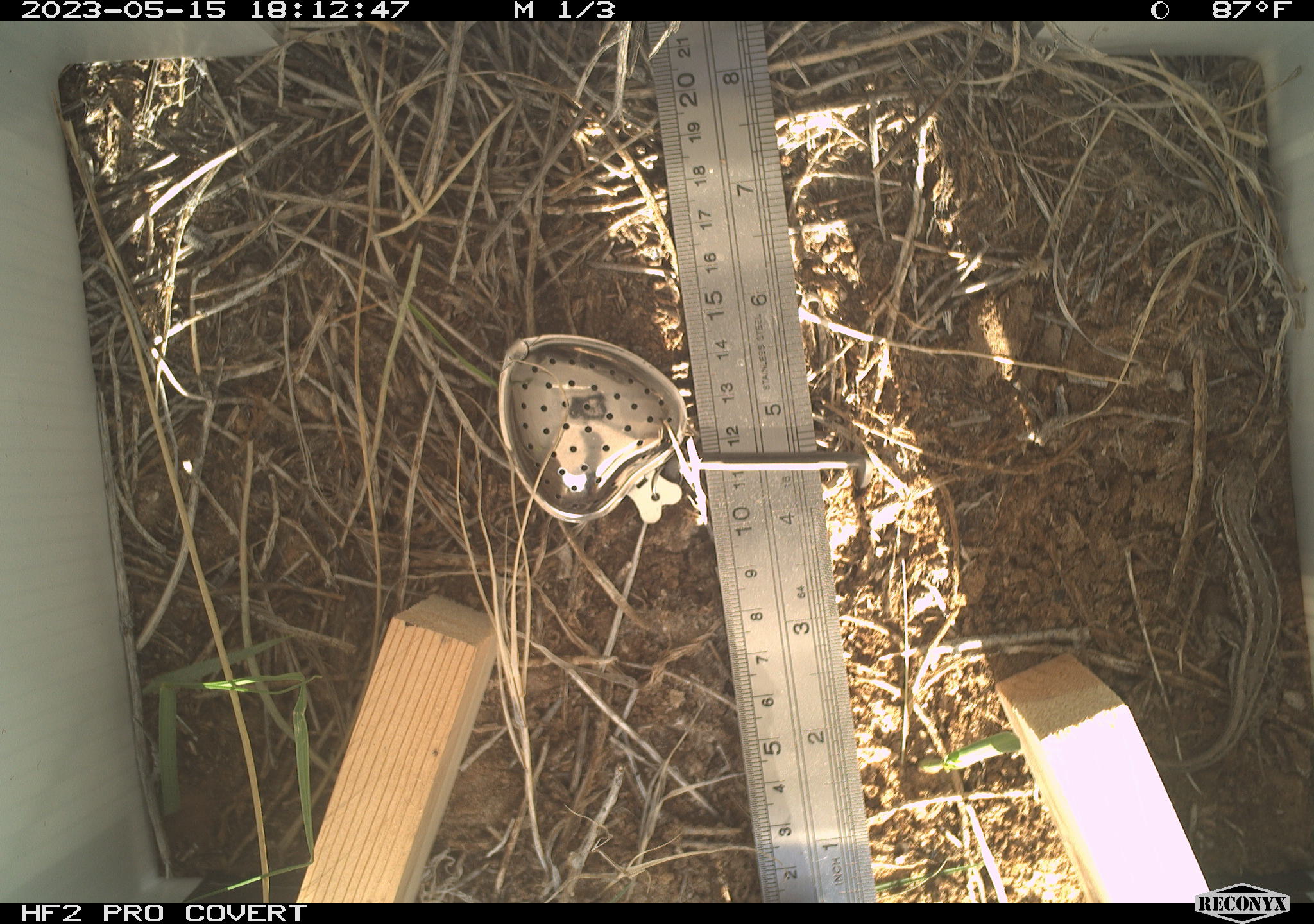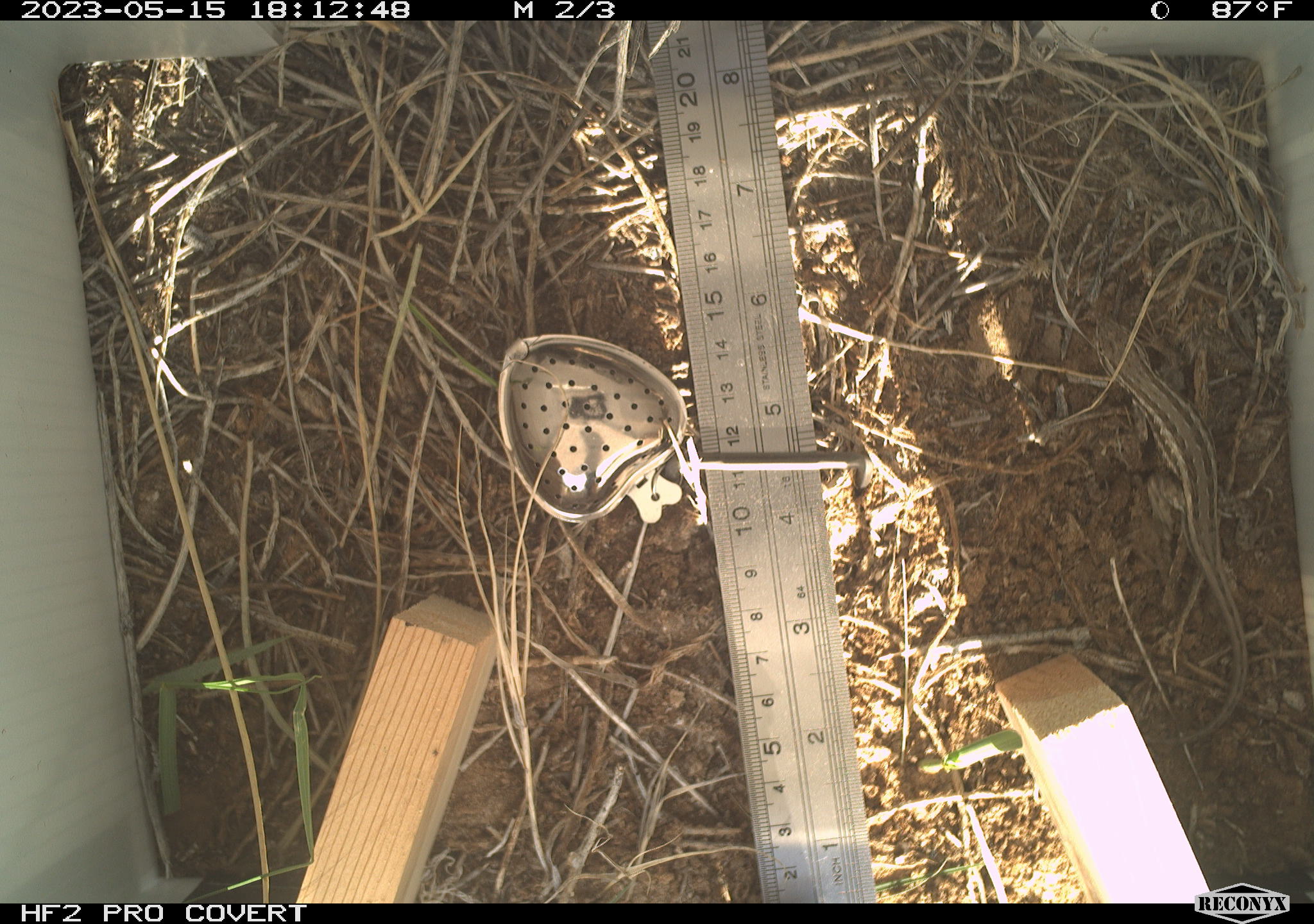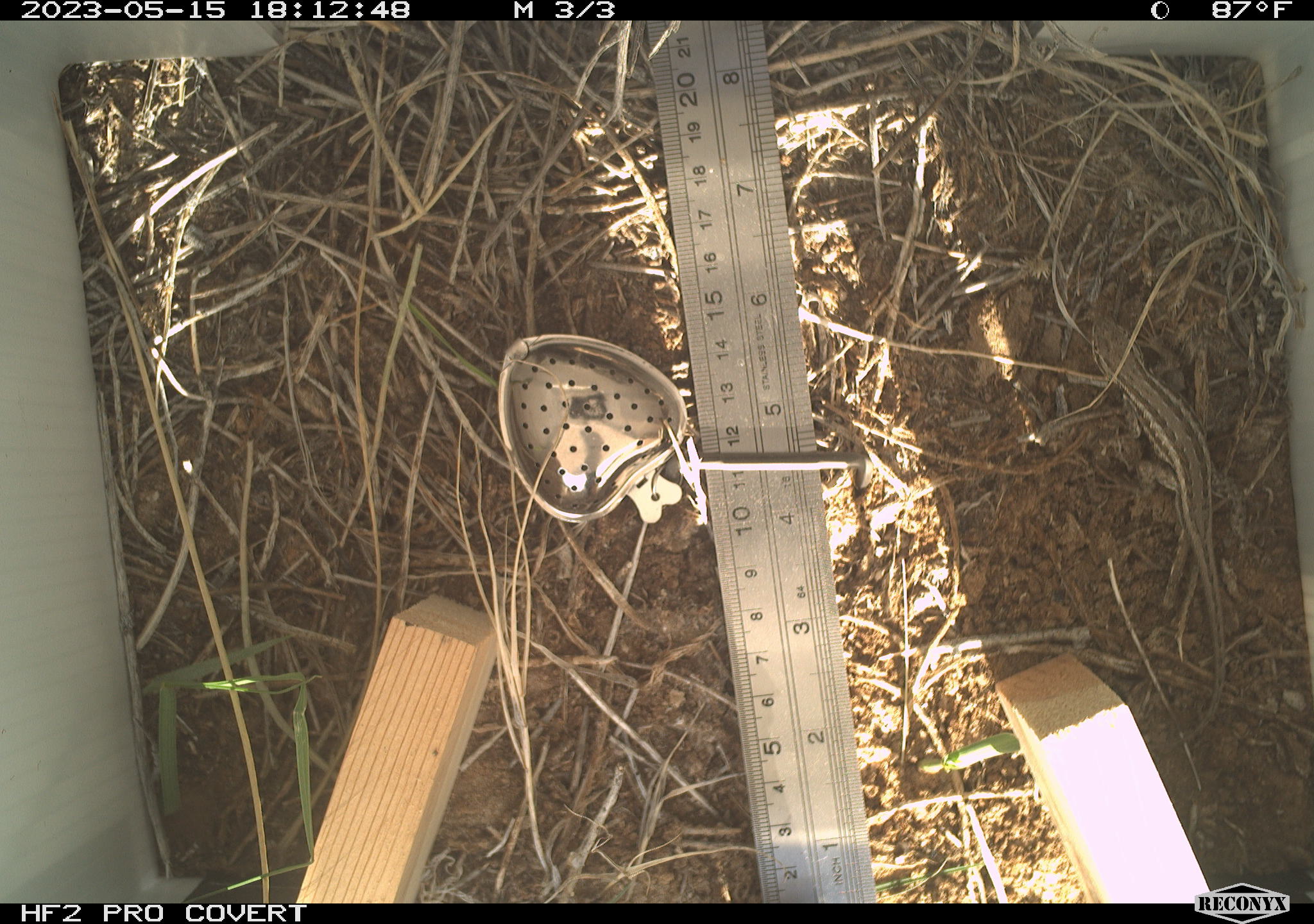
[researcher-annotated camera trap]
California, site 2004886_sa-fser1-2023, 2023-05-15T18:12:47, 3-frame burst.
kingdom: Animalia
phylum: Chordata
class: Reptilia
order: Squamata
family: Phrynosomatidae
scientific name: Phrynosomatidae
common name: phrynosomatid lizards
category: phrynosomatidae family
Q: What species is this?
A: Phrynosomatidae family (phrynosomatid lizards) (Phrynosomatidae).